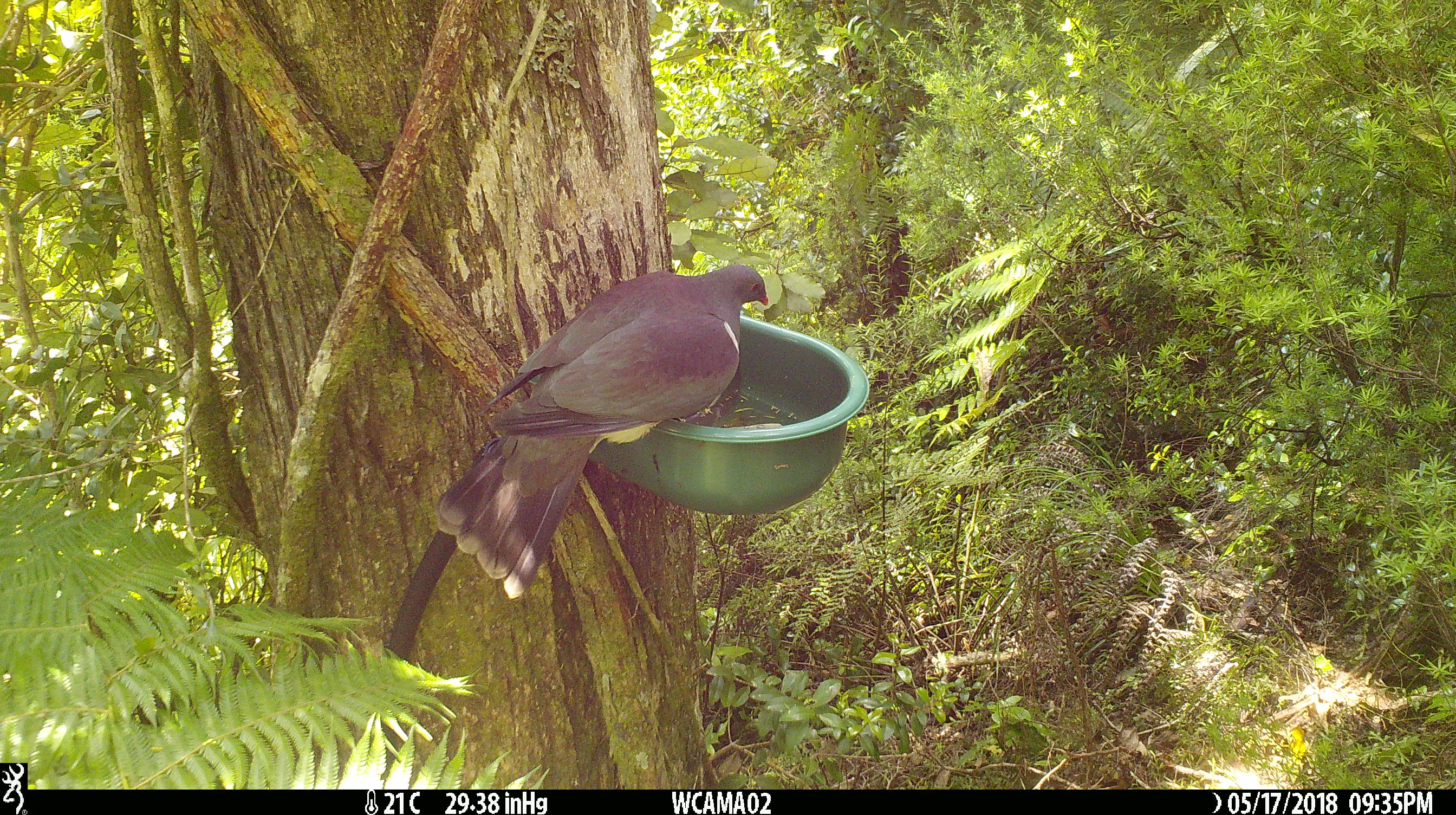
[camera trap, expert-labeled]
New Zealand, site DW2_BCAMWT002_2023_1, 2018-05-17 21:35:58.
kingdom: Animalia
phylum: Chordata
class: Aves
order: Columbiformes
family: Columbidae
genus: Hemiphaga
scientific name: Hemiphaga novaeseelandiae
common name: new zealand pigeon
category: kereru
Kereru (new zealand pigeon) (Hemiphaga novaeseelandiae).